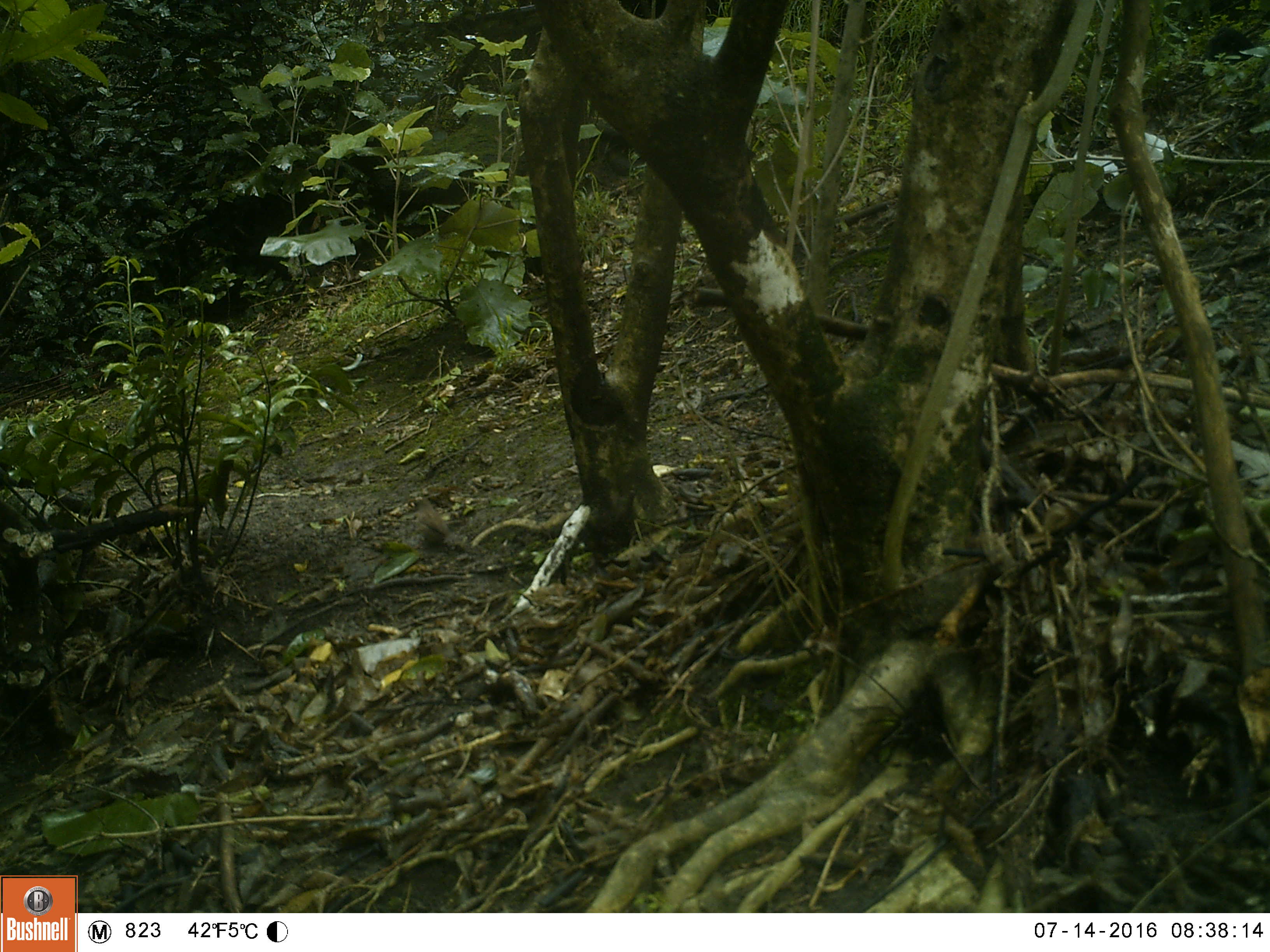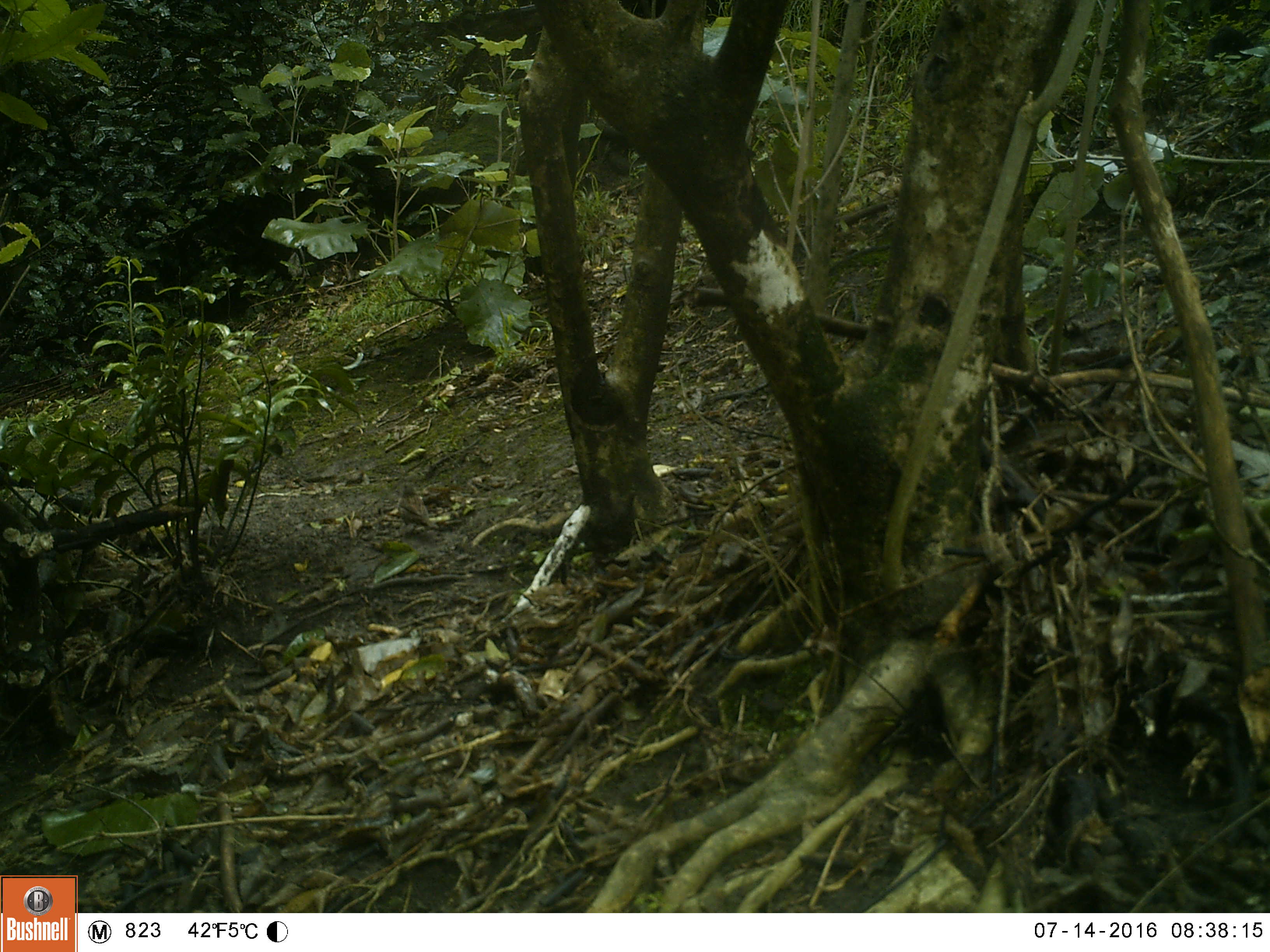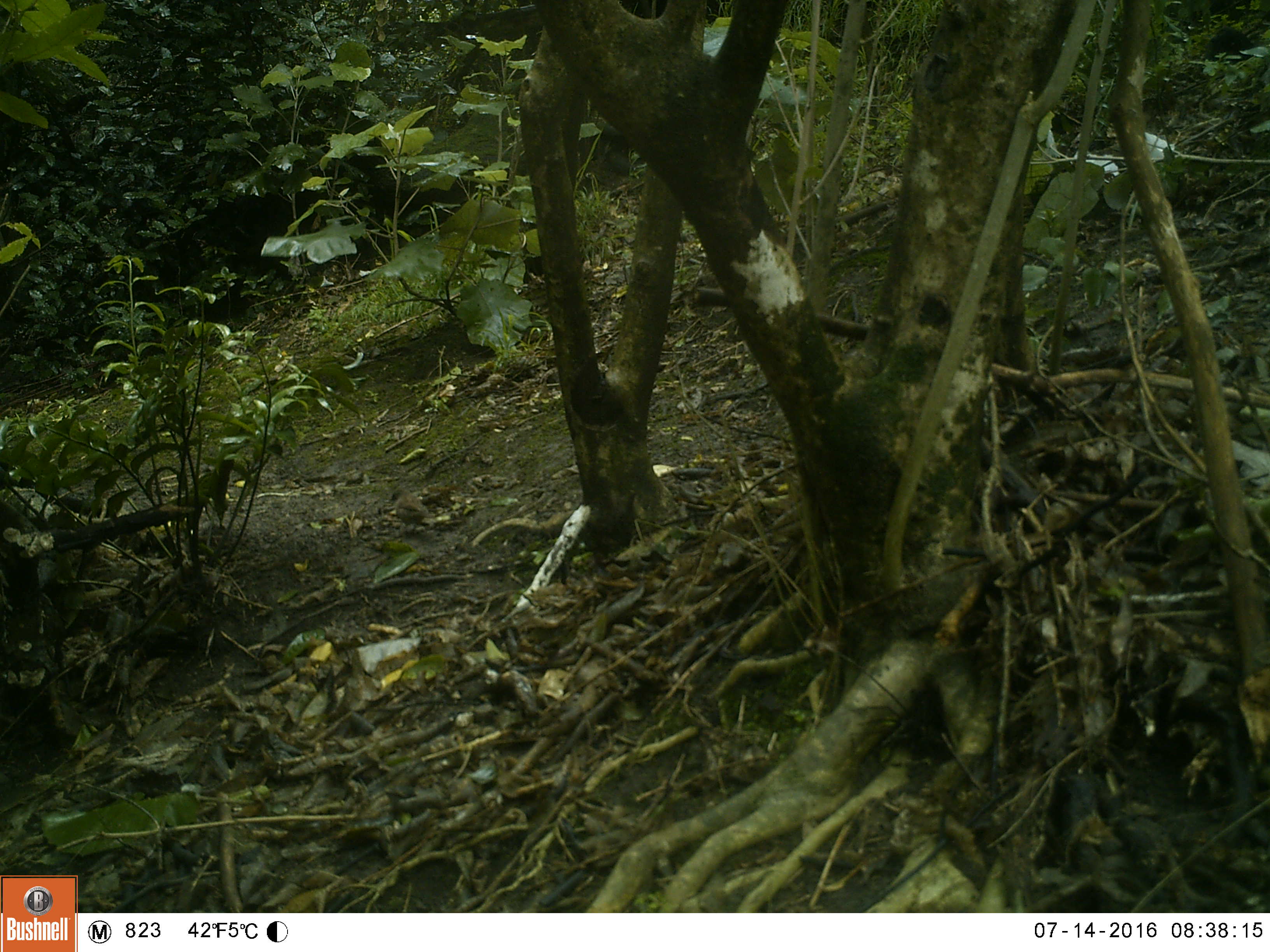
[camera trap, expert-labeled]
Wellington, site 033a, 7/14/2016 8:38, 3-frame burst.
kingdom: Animalia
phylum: Chordata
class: Aves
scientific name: Aves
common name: bird